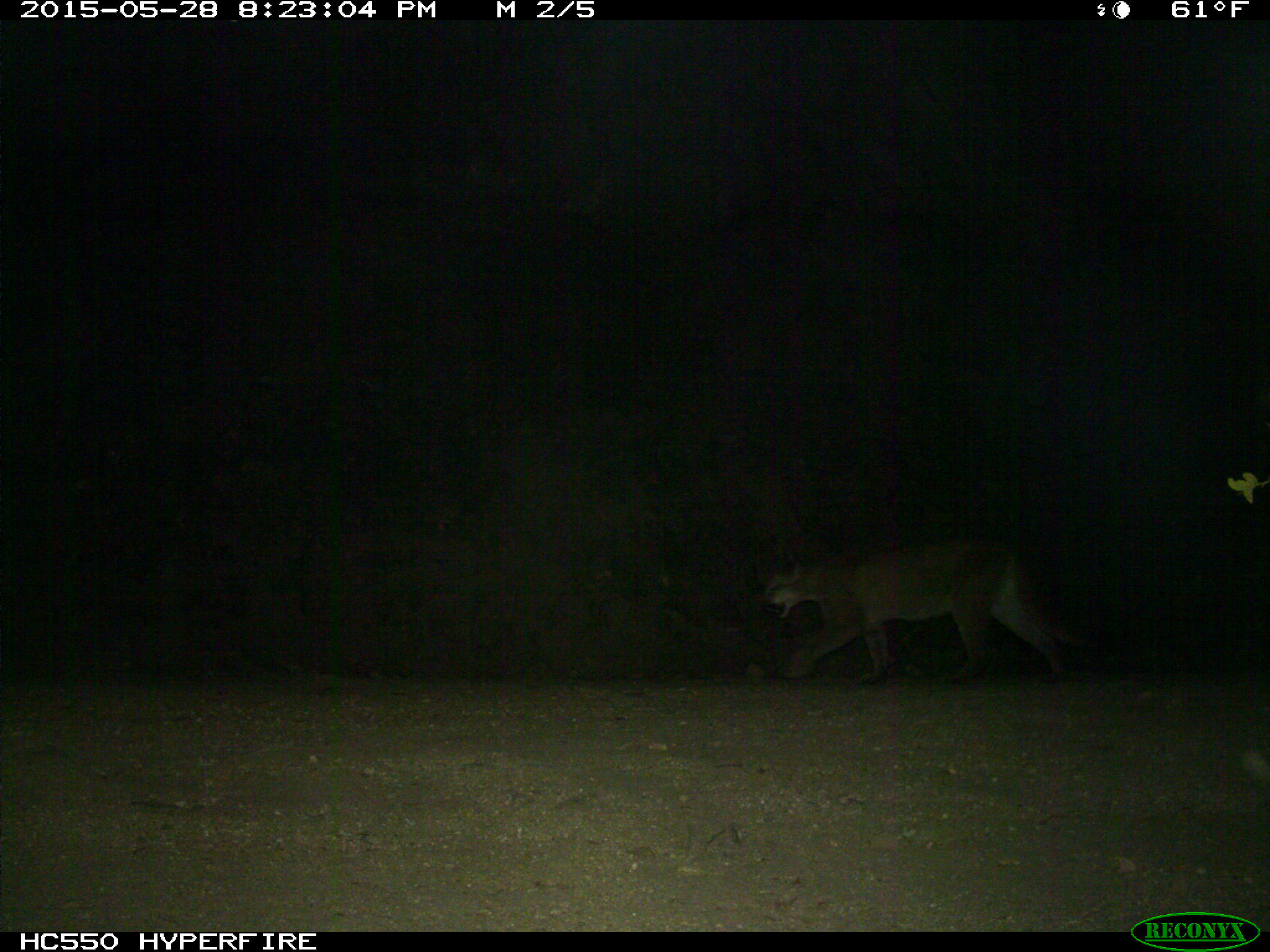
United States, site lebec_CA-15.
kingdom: Animalia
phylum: Chordata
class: Mammalia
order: Carnivora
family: Felidae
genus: Puma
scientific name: Puma concolor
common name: mountain lion